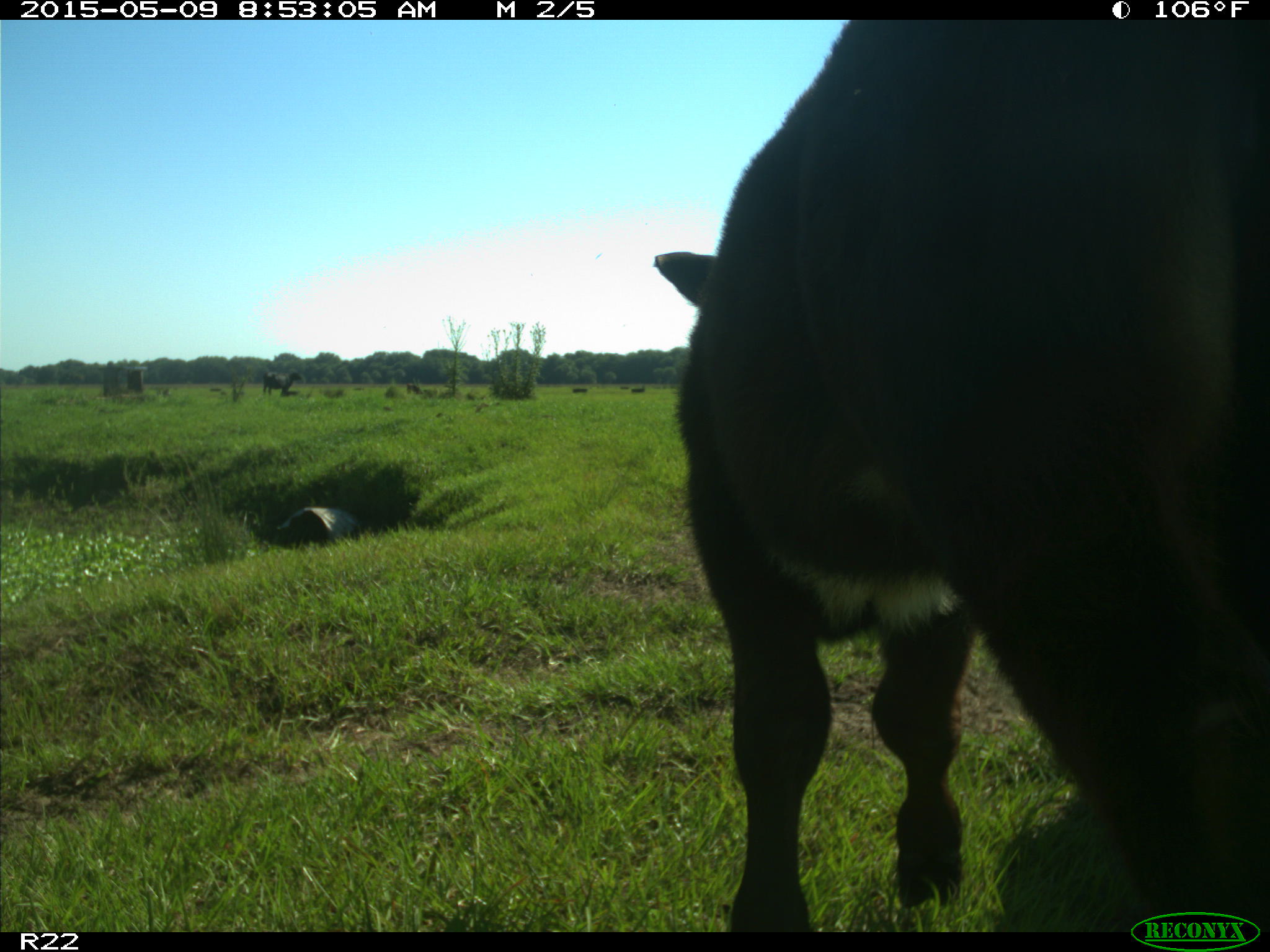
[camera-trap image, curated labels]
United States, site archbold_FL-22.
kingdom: Animalia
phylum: Chordata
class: Mammalia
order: Artiodactyla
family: Bovidae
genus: Bos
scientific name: Bos taurus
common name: domestic cow